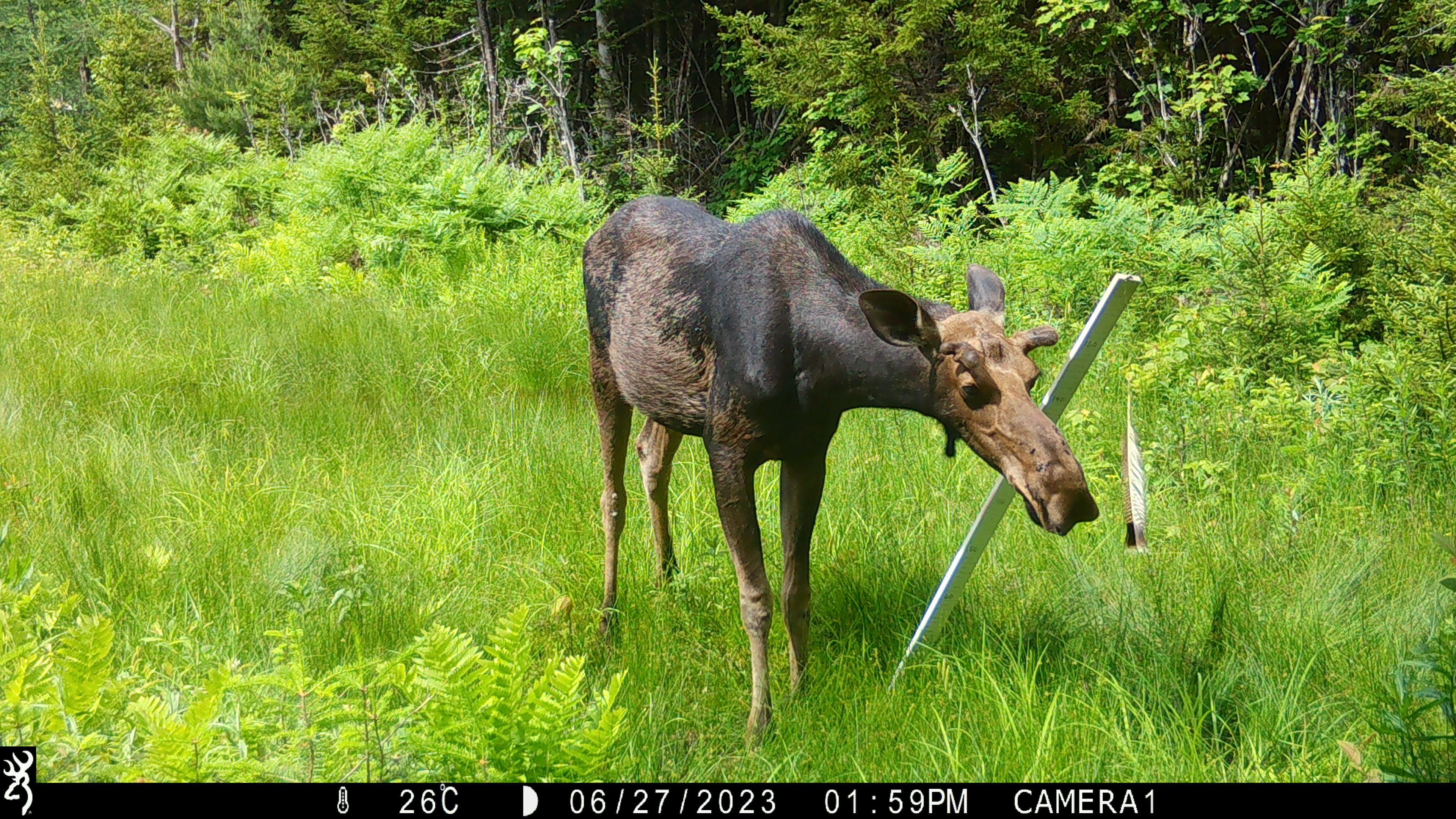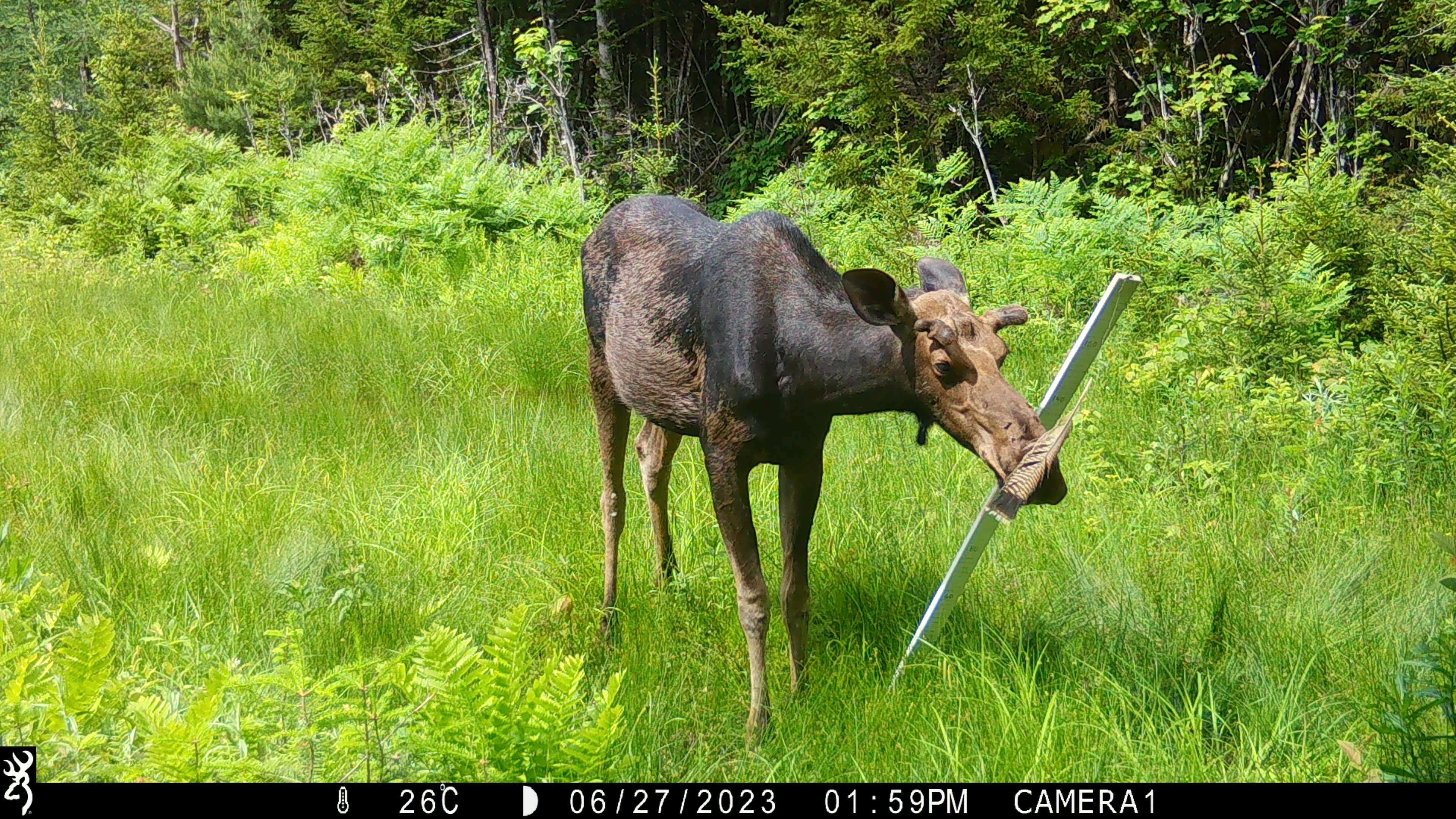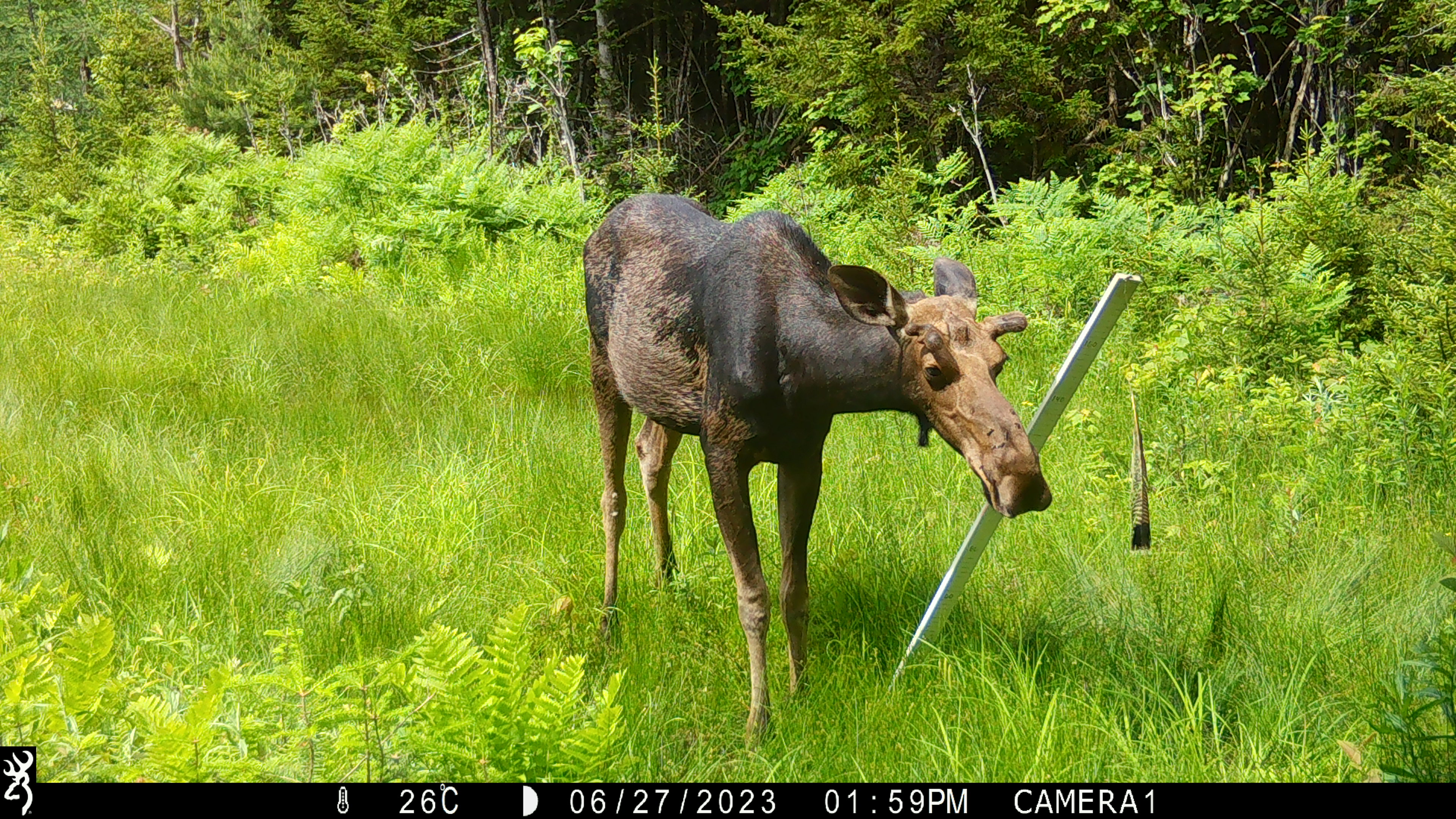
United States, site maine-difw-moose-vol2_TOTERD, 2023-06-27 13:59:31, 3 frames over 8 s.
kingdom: Animalia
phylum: Chordata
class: Mammalia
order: Artiodactyla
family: Cervidae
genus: Alces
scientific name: Alces alces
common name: moose